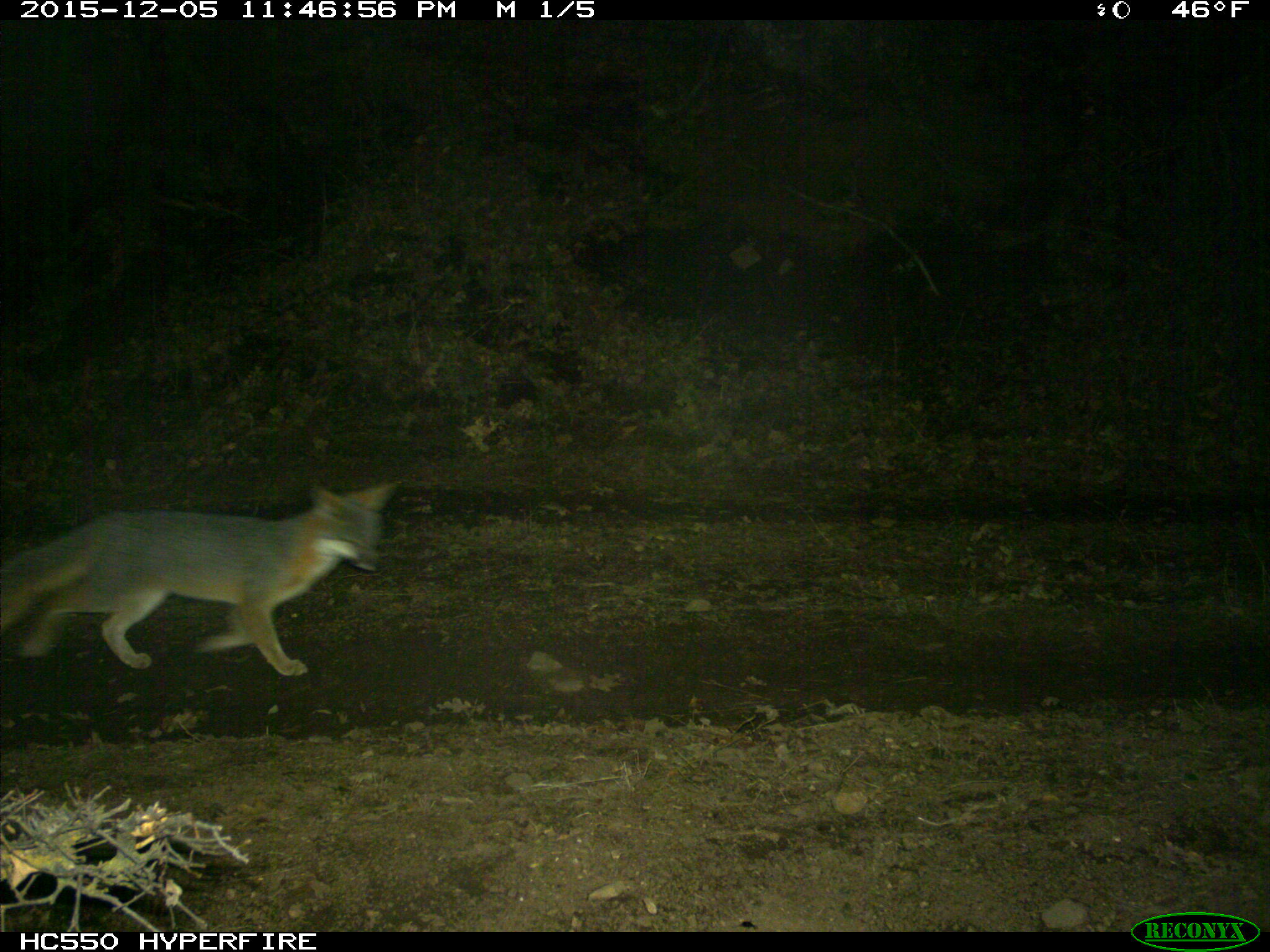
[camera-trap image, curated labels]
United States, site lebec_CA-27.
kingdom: Animalia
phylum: Chordata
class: Mammalia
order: Carnivora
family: Canidae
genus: Urocyon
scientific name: Urocyon cinereoargenteus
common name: gray fox